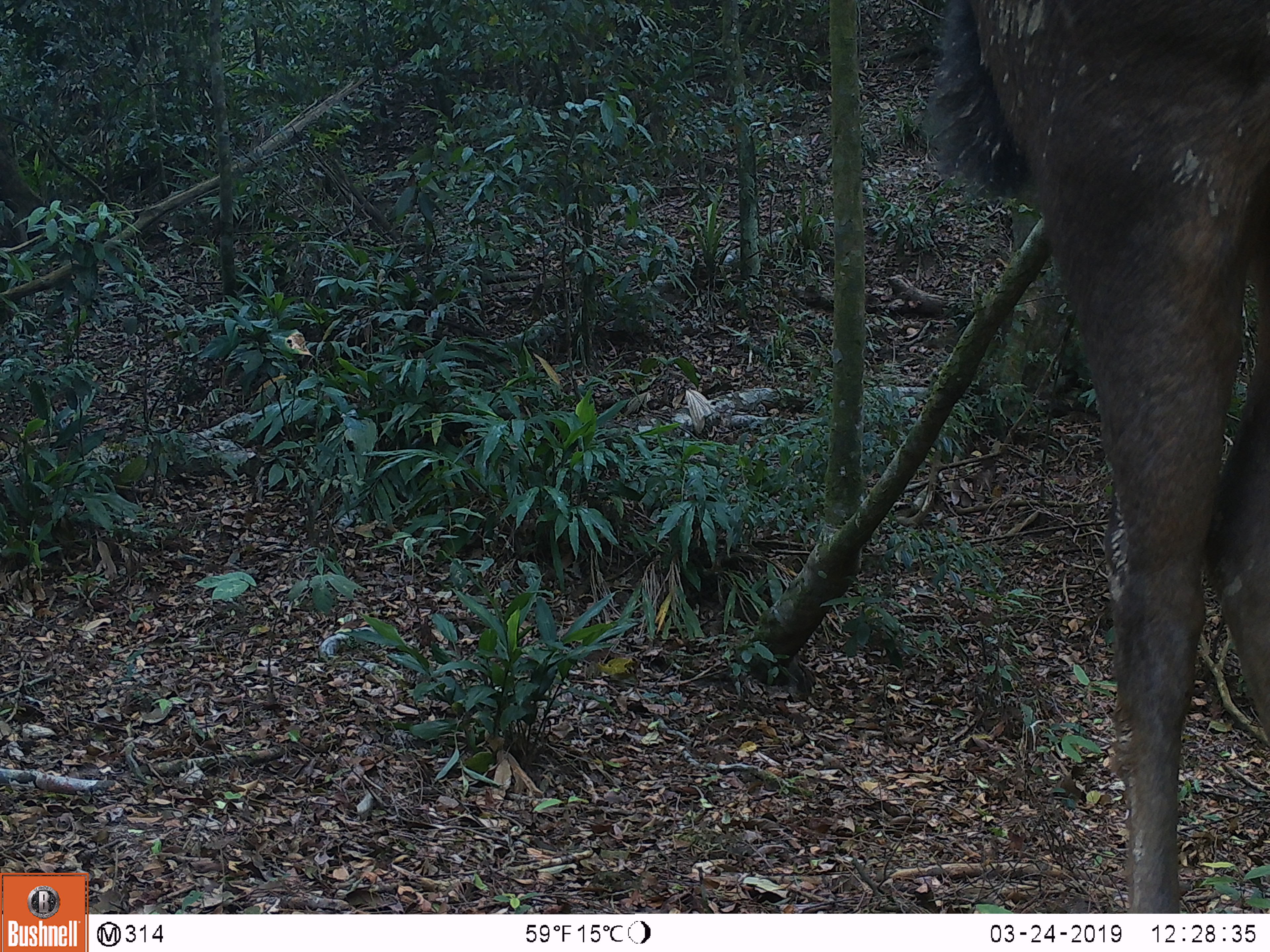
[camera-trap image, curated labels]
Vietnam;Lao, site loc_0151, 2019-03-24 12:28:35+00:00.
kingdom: Animalia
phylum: Chordata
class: Mammalia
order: Artiodactyla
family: Cervidae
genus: Rusa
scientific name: Rusa unicolor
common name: sambar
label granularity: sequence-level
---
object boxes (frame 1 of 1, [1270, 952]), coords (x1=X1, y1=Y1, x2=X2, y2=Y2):
sambar: (x1=919, y1=0, x2=1268, y2=913)